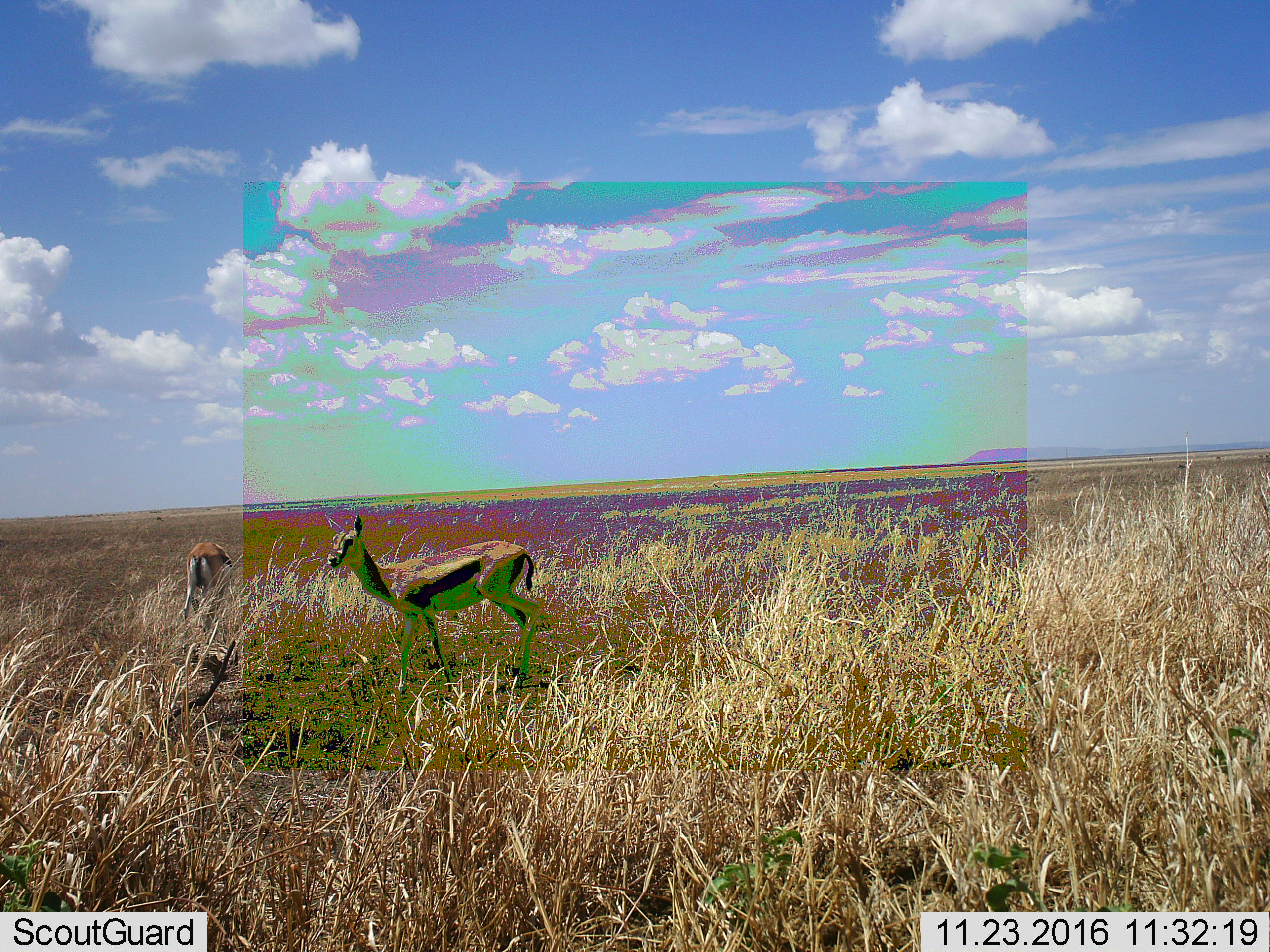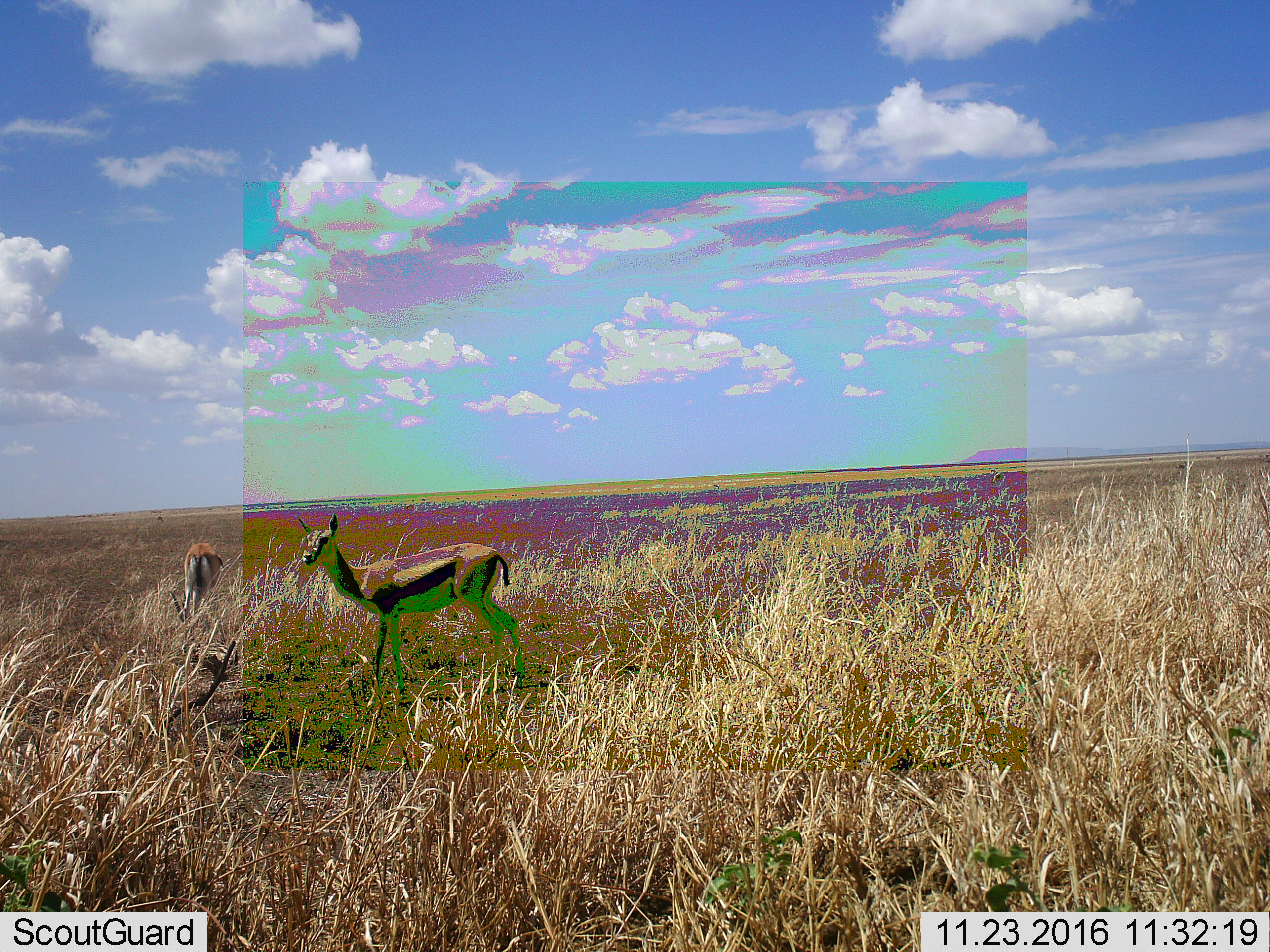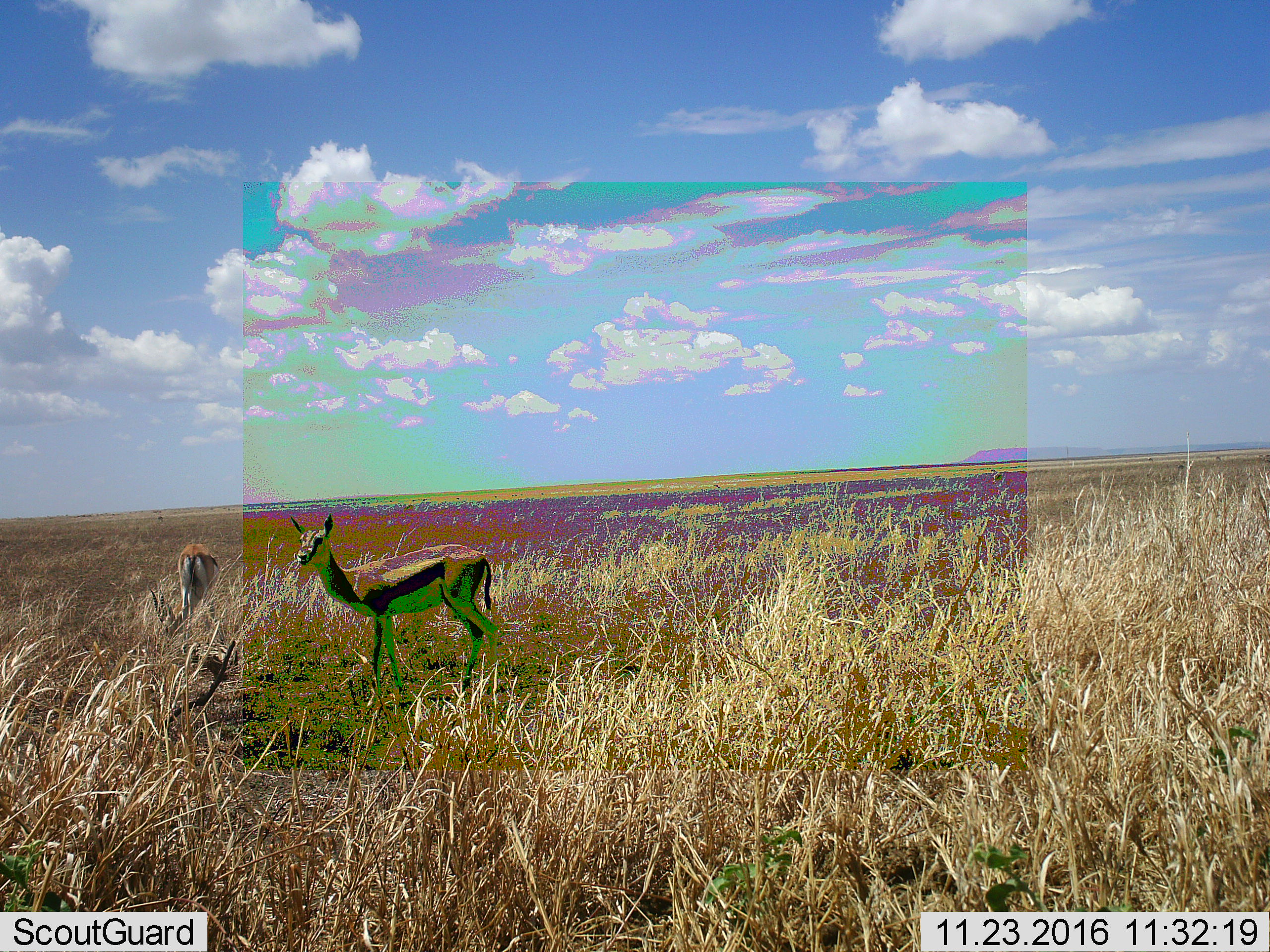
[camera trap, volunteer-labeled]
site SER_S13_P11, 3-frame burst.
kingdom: Animalia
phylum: Chordata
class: Mammalia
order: Artiodactyla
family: Bovidae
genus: Eudorcas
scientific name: Eudorcas thomsonii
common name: thomson's gazelle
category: gazellethomsons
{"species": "gazellethomsons (thomson's gazelle) (Eudorcas thomsonii)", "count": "2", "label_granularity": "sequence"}